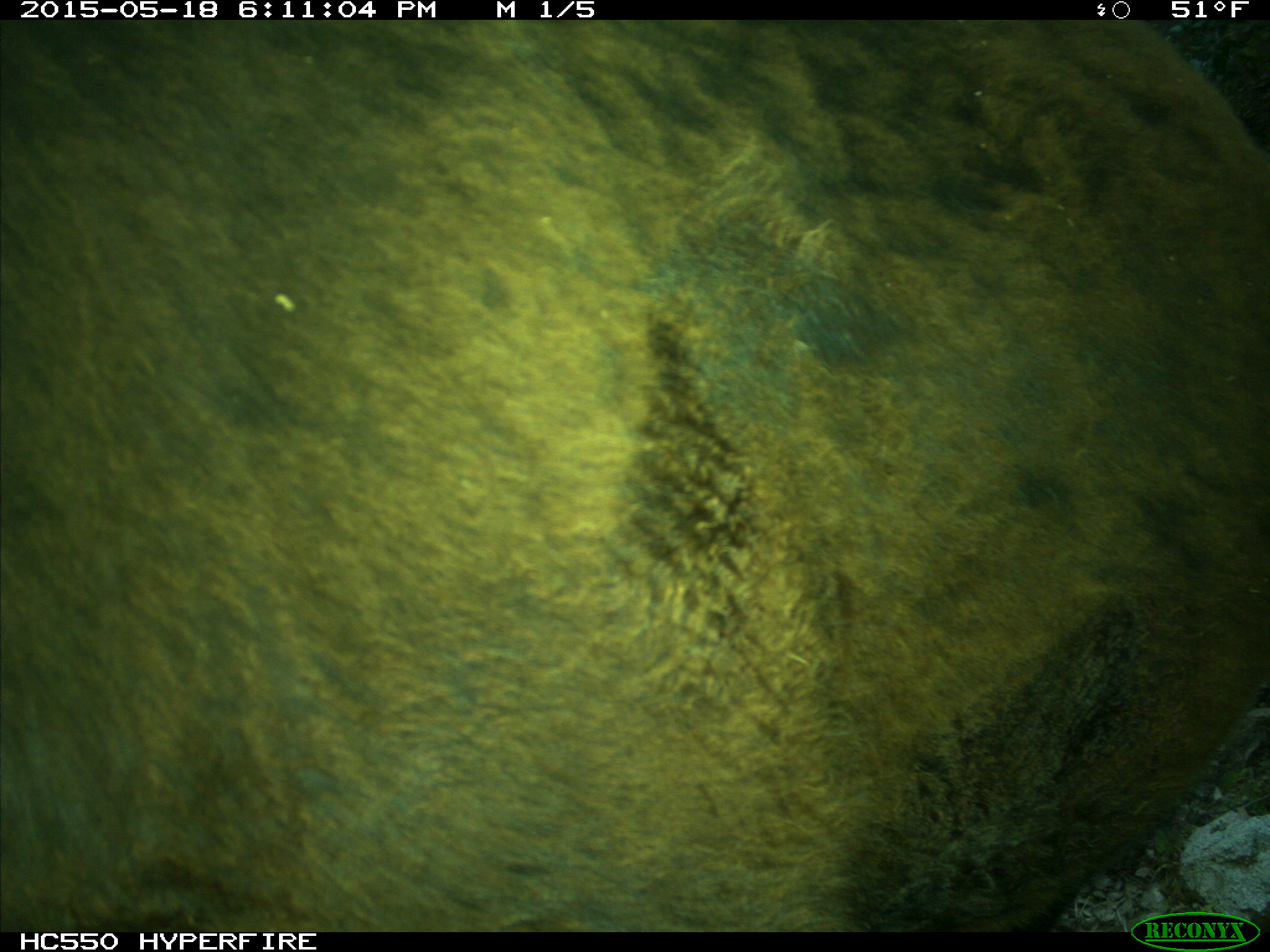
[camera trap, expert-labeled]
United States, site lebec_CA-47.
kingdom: Animalia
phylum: Chordata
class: Mammalia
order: Artiodactyla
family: Bovidae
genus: Bos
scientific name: Bos taurus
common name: domestic cow